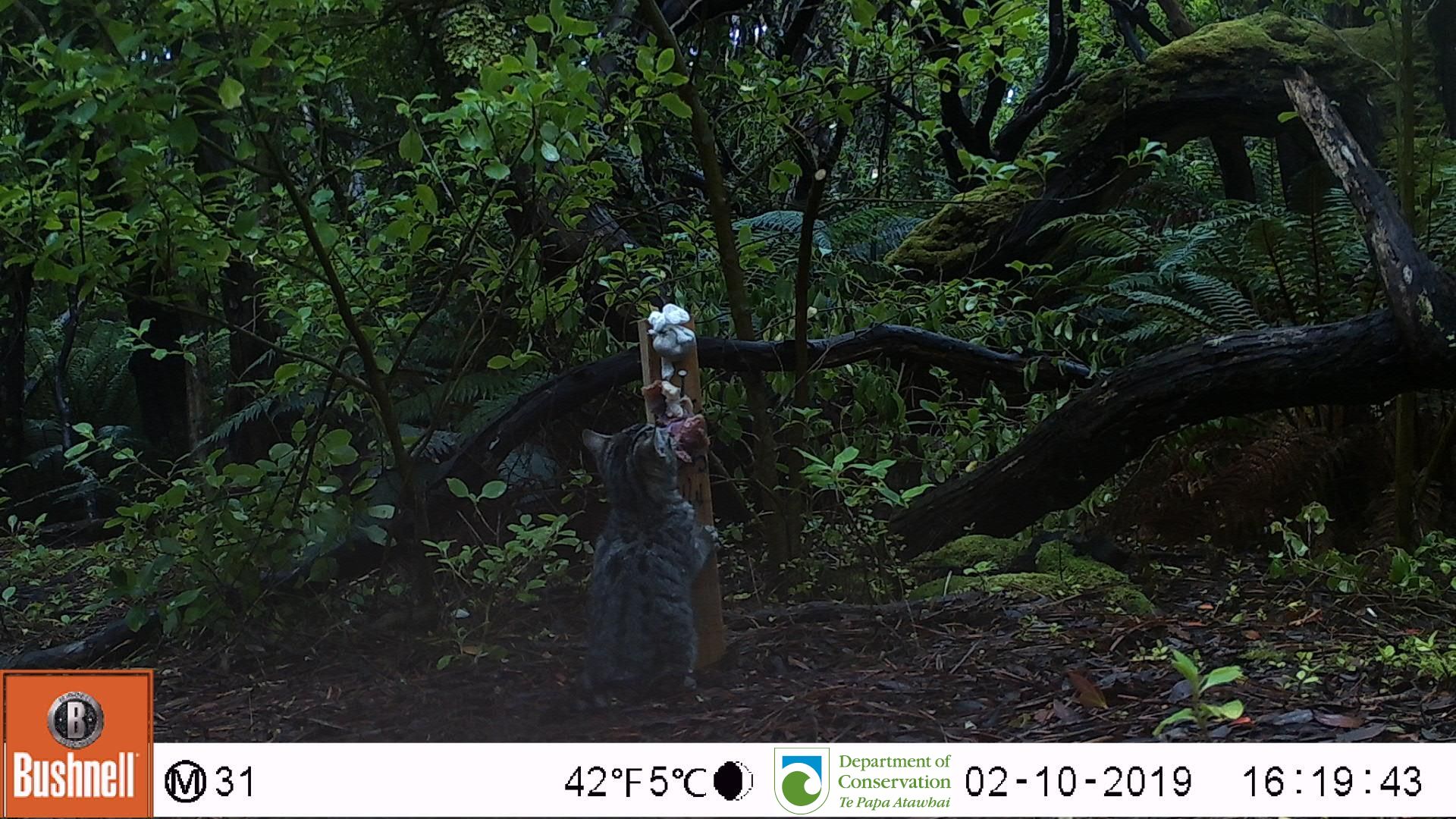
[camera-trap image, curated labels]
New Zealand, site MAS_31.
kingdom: Animalia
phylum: Chordata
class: Mammalia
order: Carnivora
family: Felidae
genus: Felis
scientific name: Felis catus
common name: domestic cat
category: cat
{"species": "cat (domestic cat) (Felis catus)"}